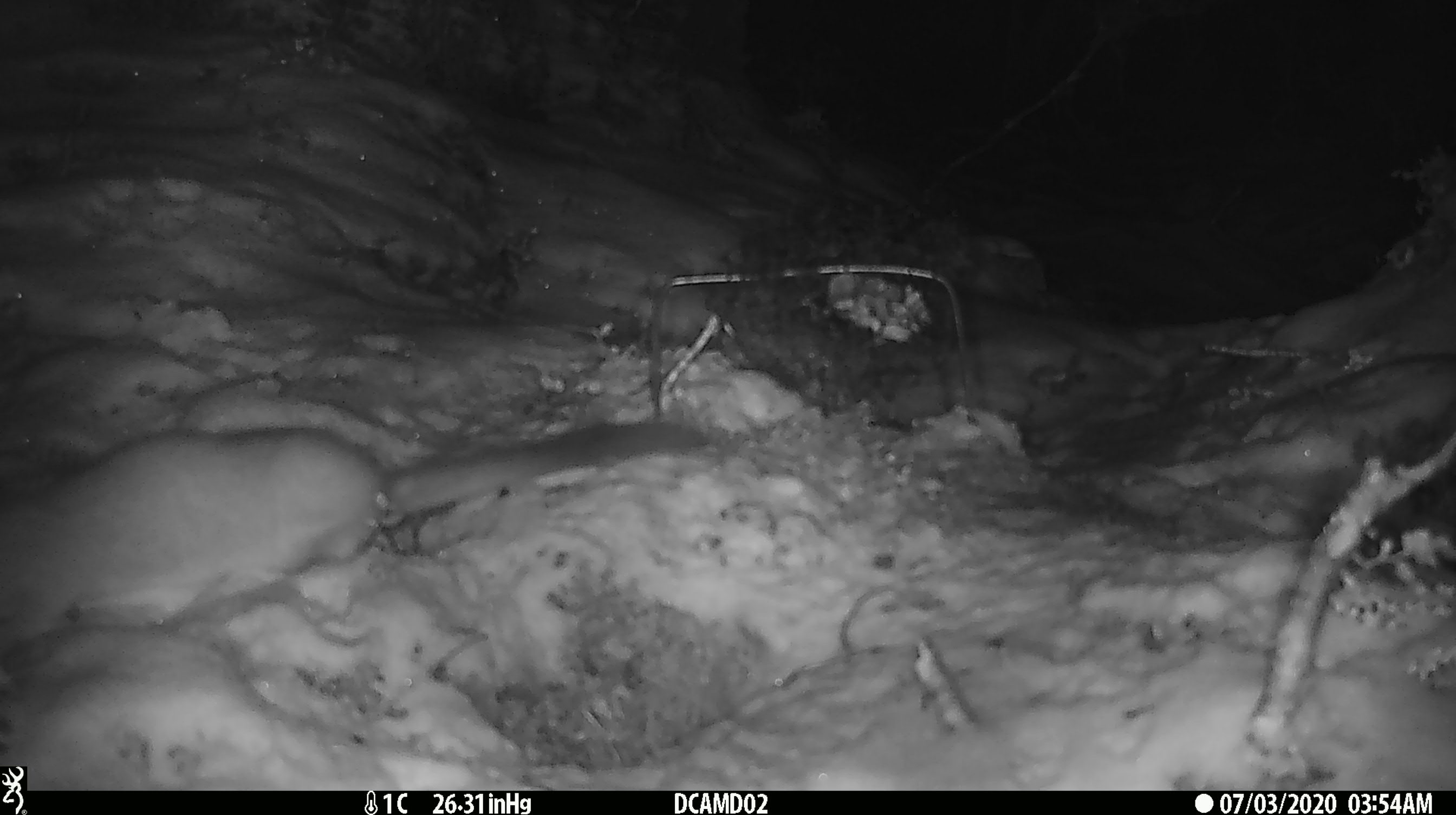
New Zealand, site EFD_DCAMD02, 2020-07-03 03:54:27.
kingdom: Animalia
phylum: Chordata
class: Mammalia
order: Carnivora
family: Mustelidae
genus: Mustela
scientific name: Mustela erminea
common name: stoat